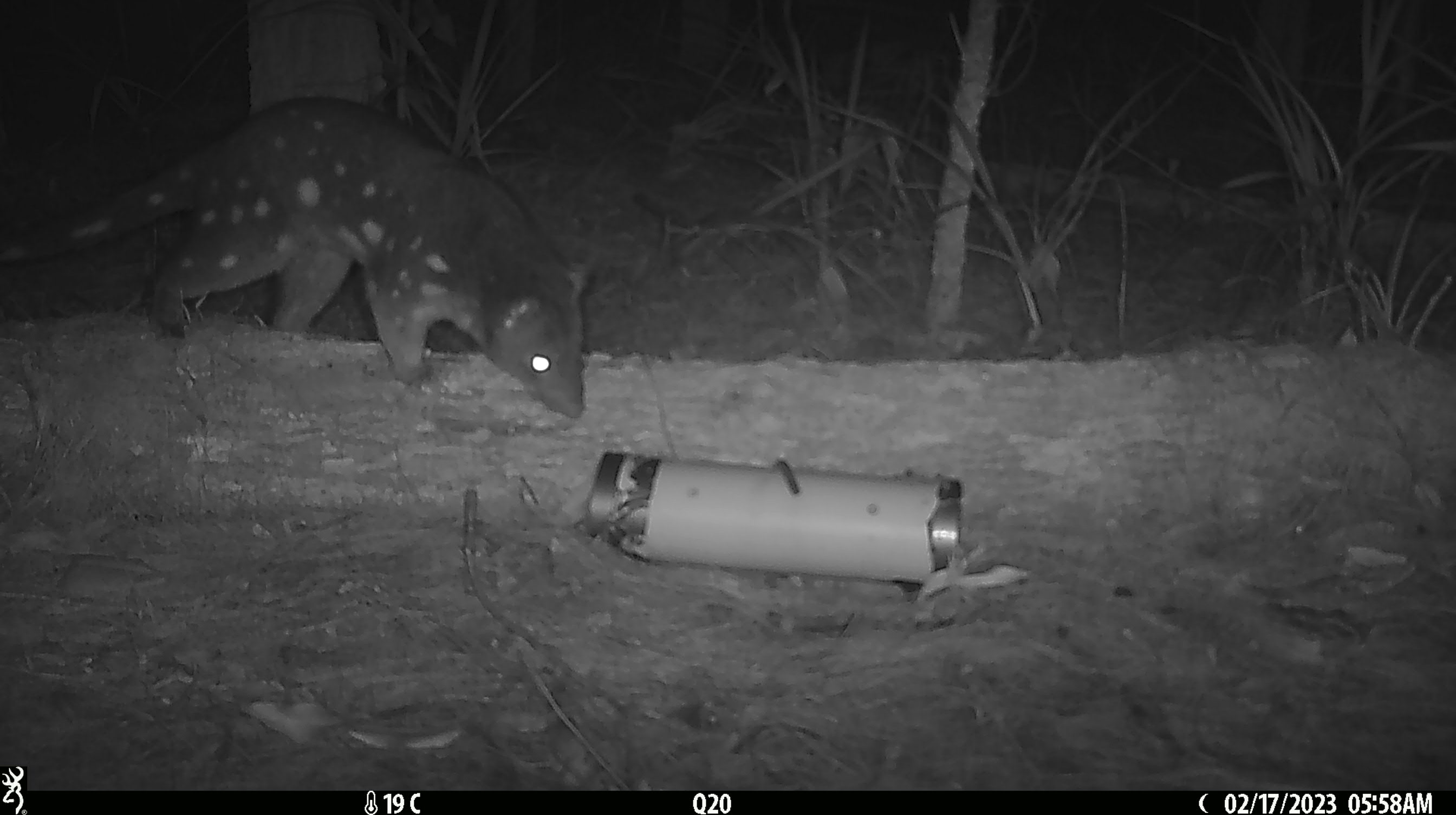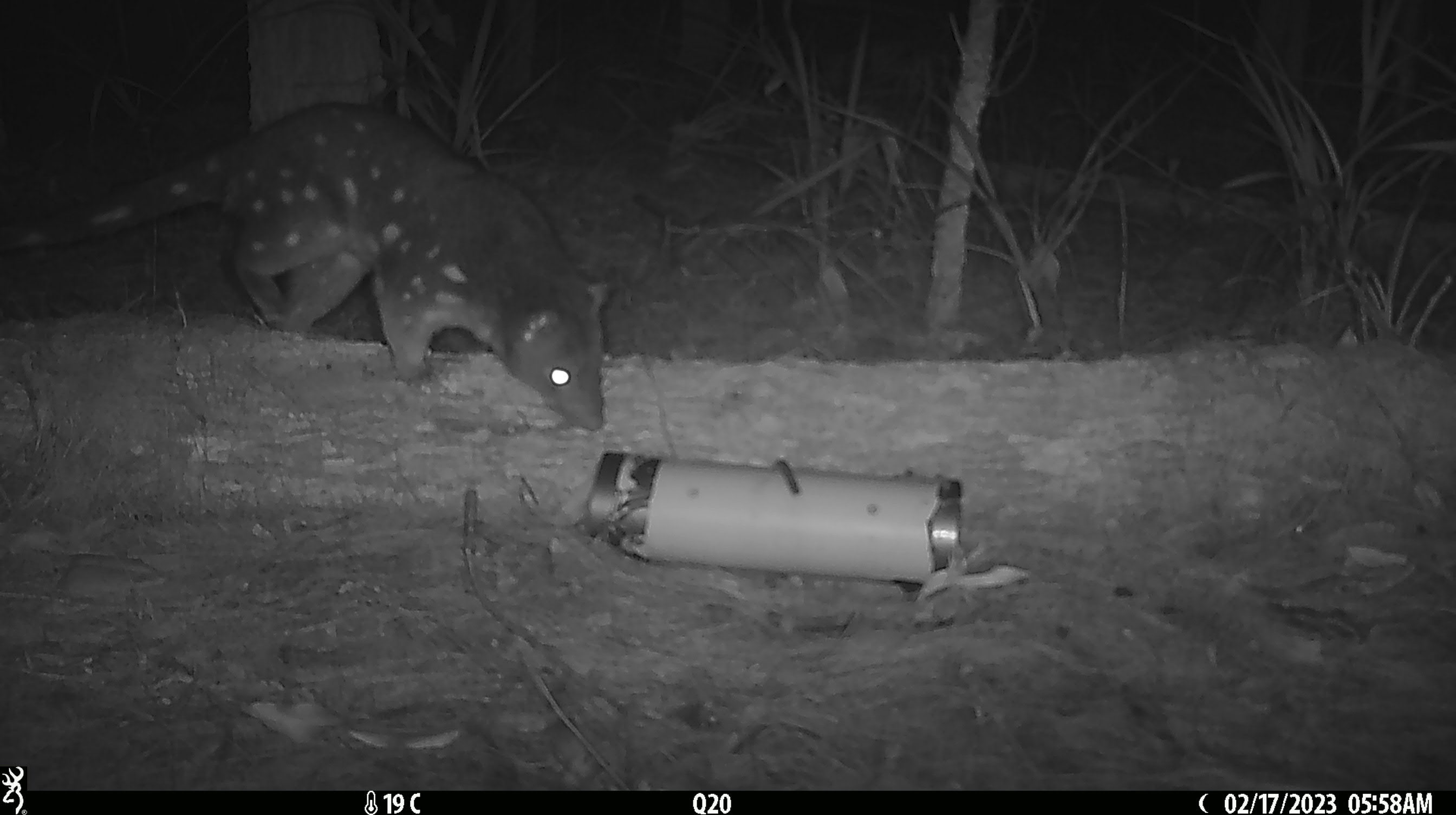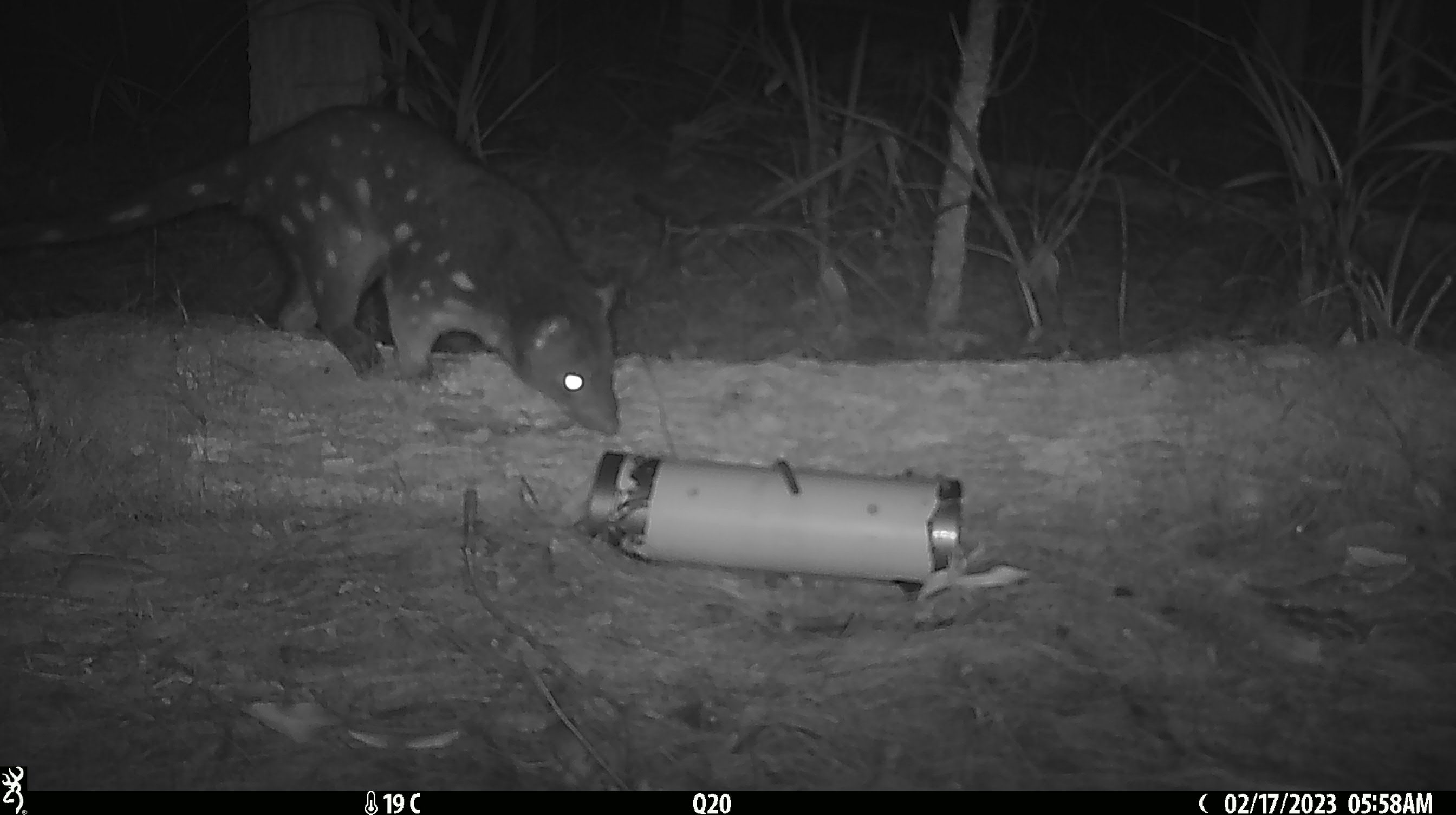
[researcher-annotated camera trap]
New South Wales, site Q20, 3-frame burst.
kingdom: Animalia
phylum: Chordata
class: Mammalia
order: Dasyuromorphia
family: Dasyuridae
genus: Dasyurus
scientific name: Dasyurus maculatus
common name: spotted-tailed quoll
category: quoll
Quoll (spotted-tailed quoll) (Dasyurus maculatus).